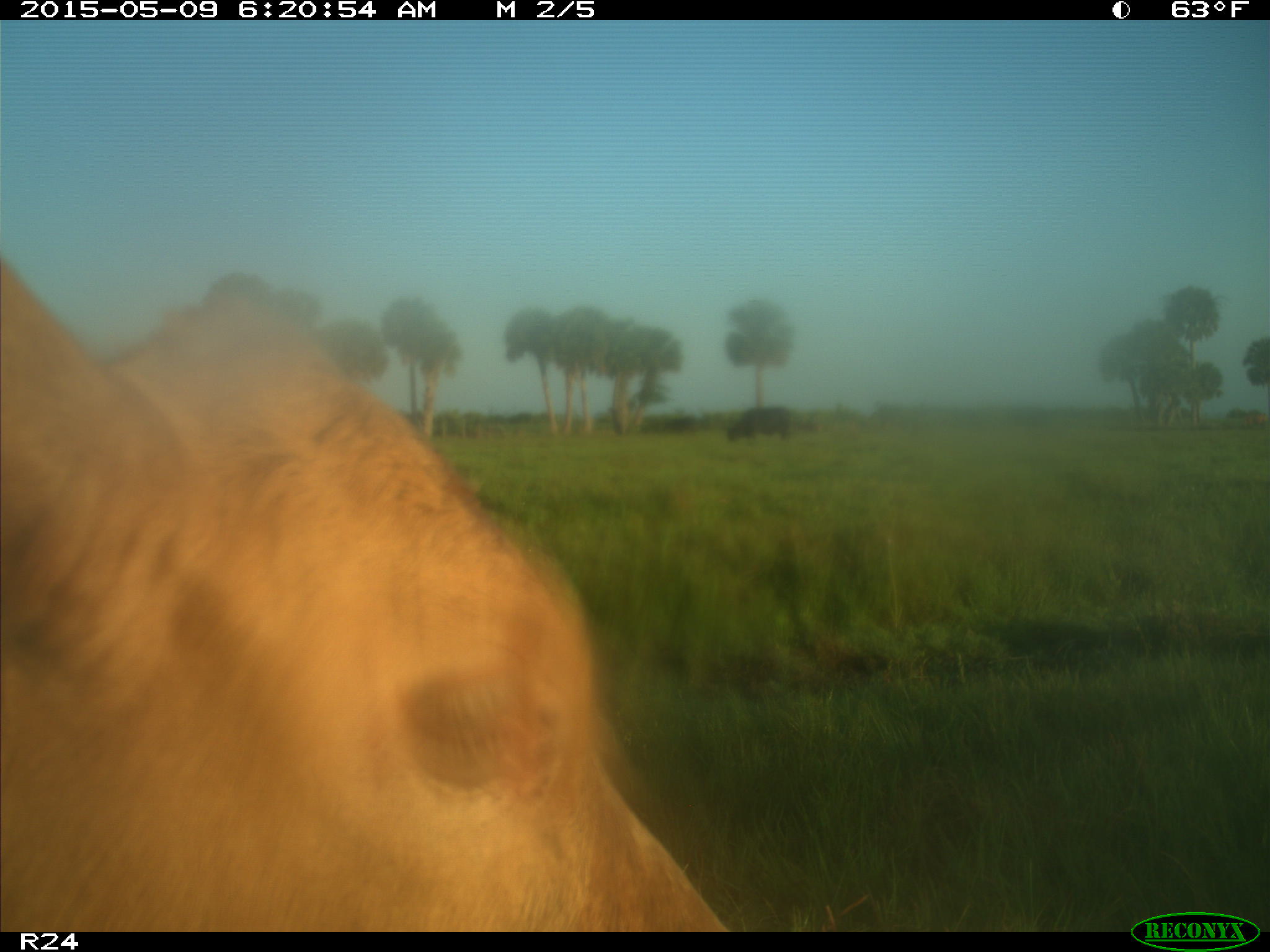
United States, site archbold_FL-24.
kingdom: Animalia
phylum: Chordata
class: Mammalia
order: Artiodactyla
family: Bovidae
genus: Bos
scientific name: Bos taurus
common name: domestic cow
Bos taurus (domestic cow).